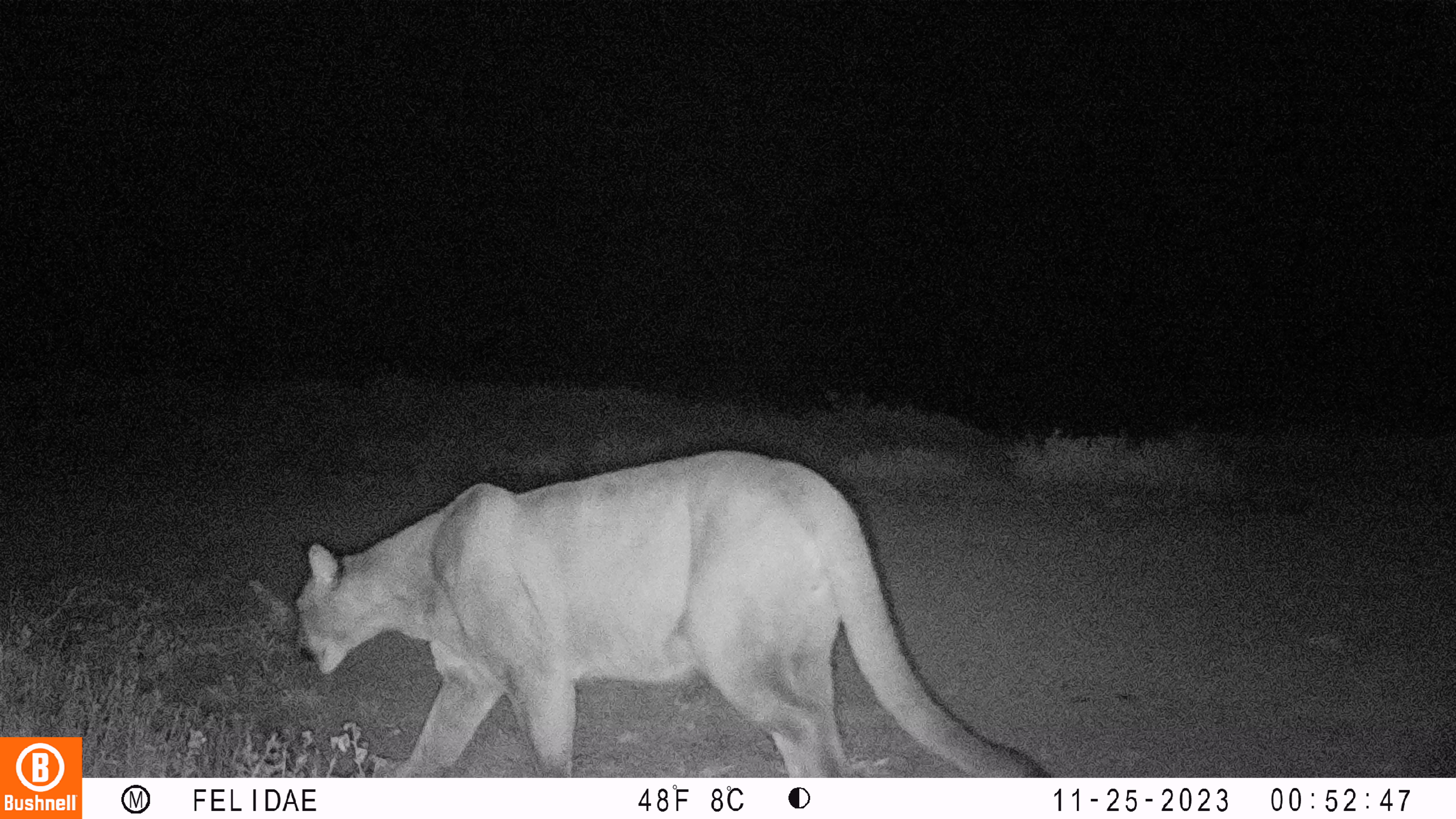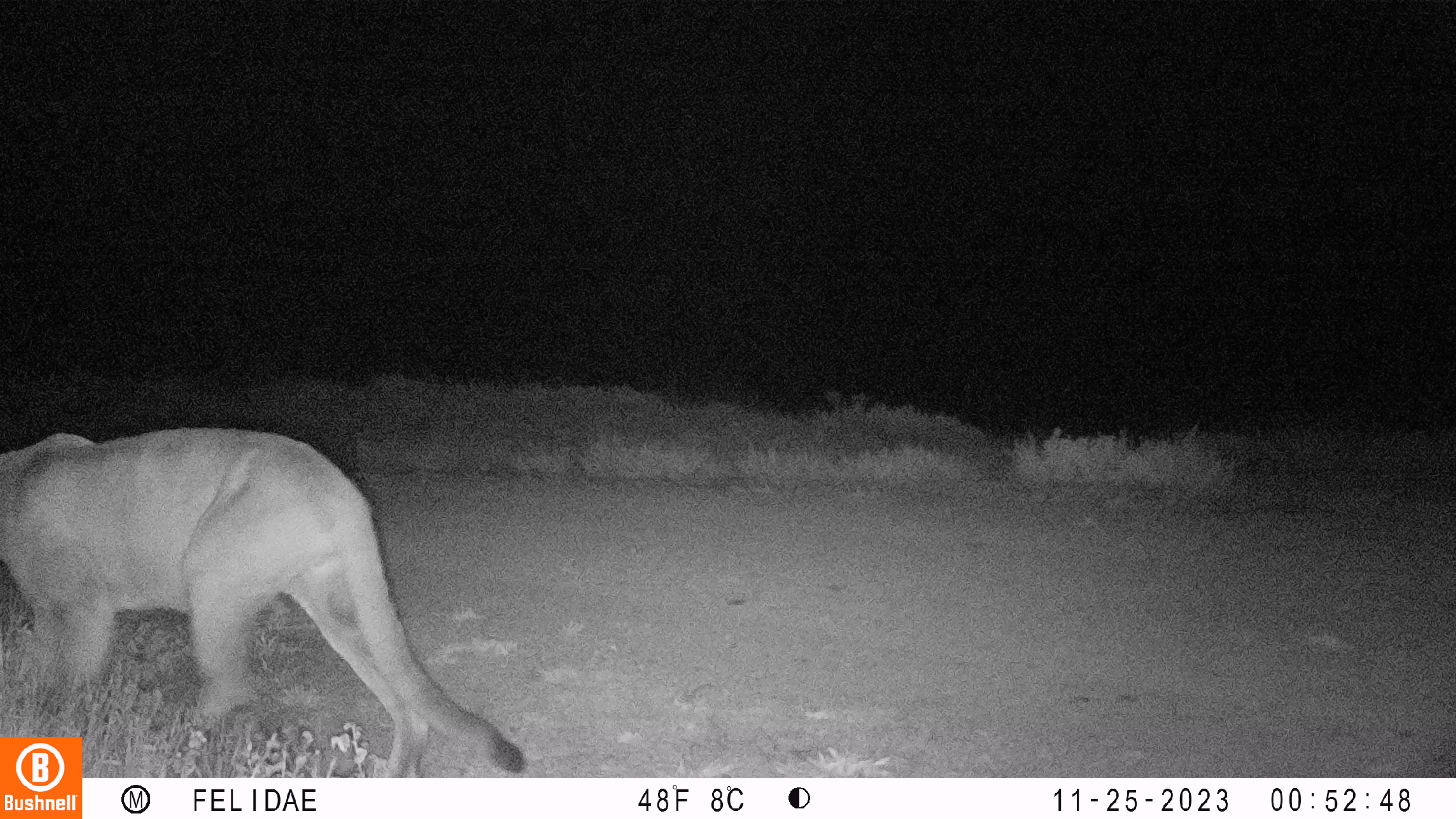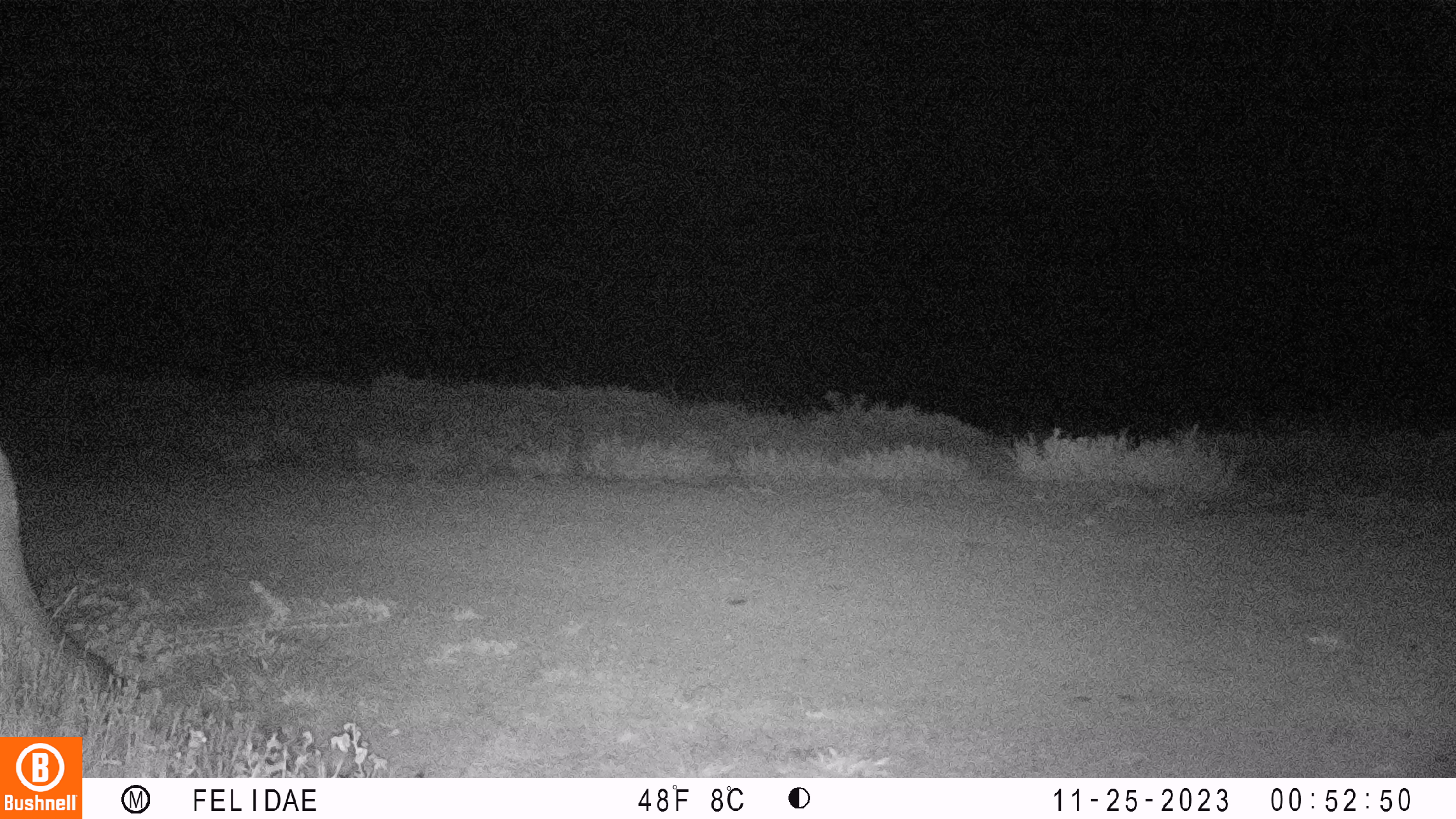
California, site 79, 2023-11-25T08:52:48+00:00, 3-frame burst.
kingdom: Animalia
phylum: Chordata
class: Mammalia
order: Carnivora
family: Felidae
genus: Puma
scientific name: Puma concolor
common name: puma